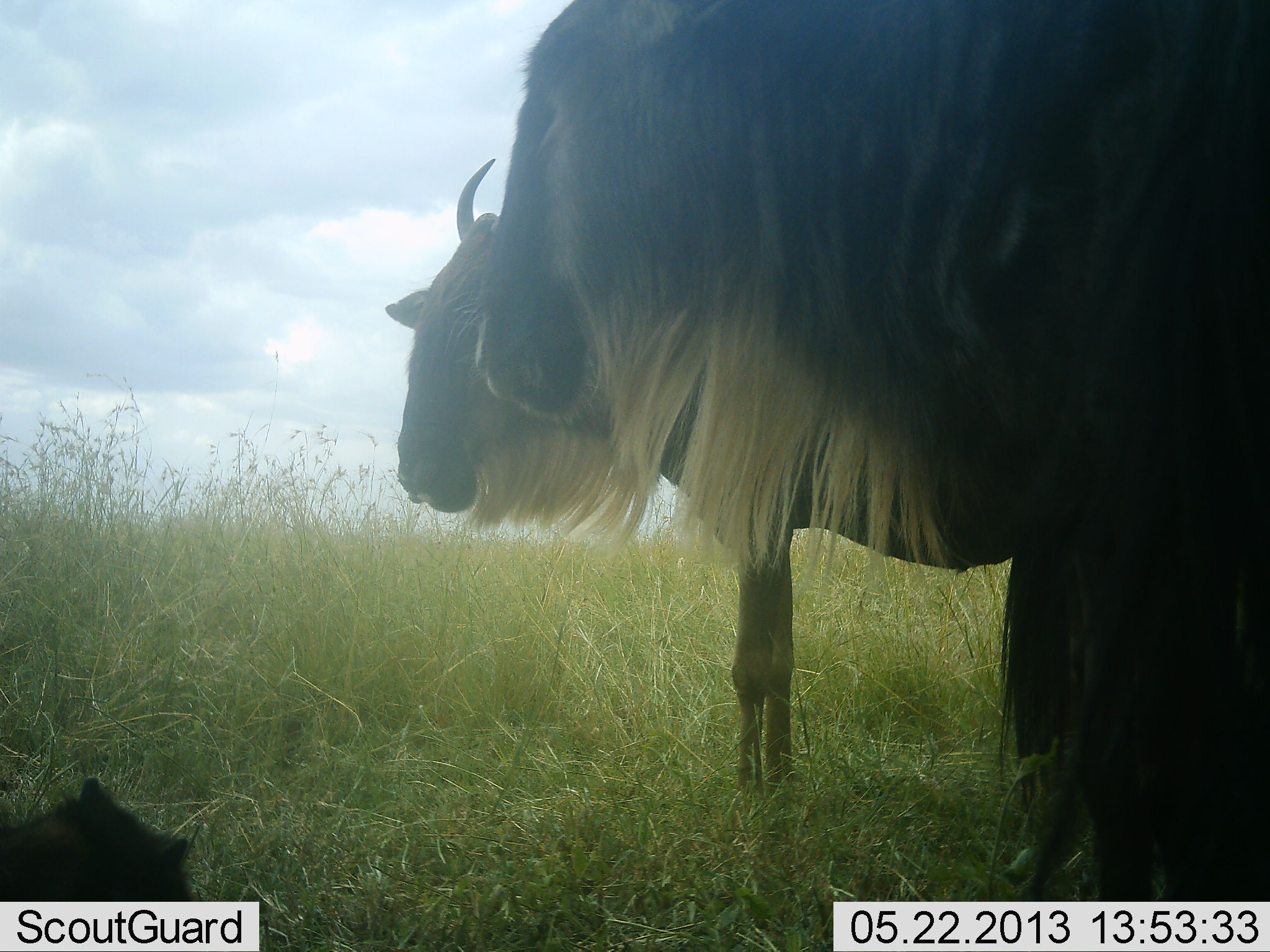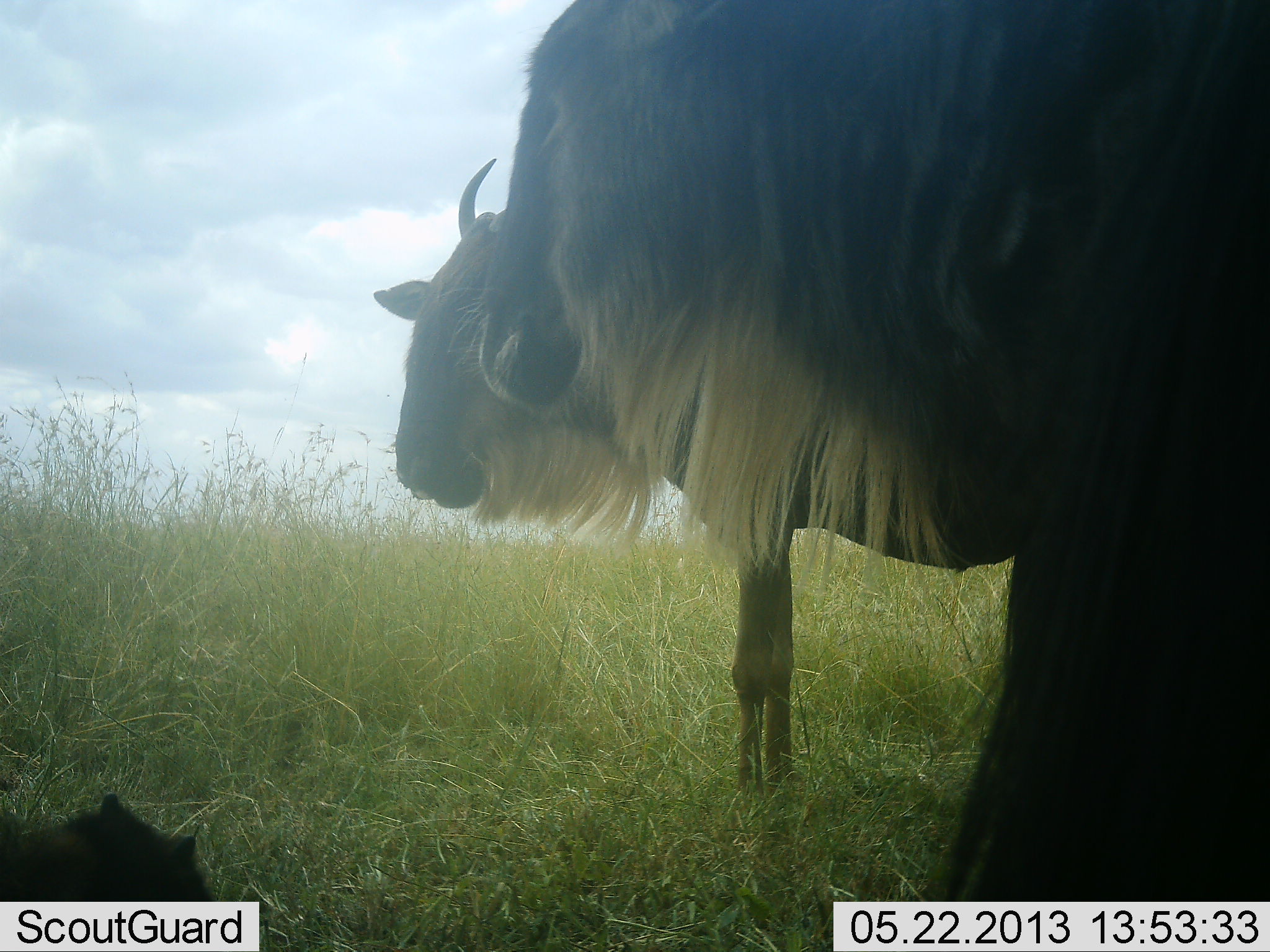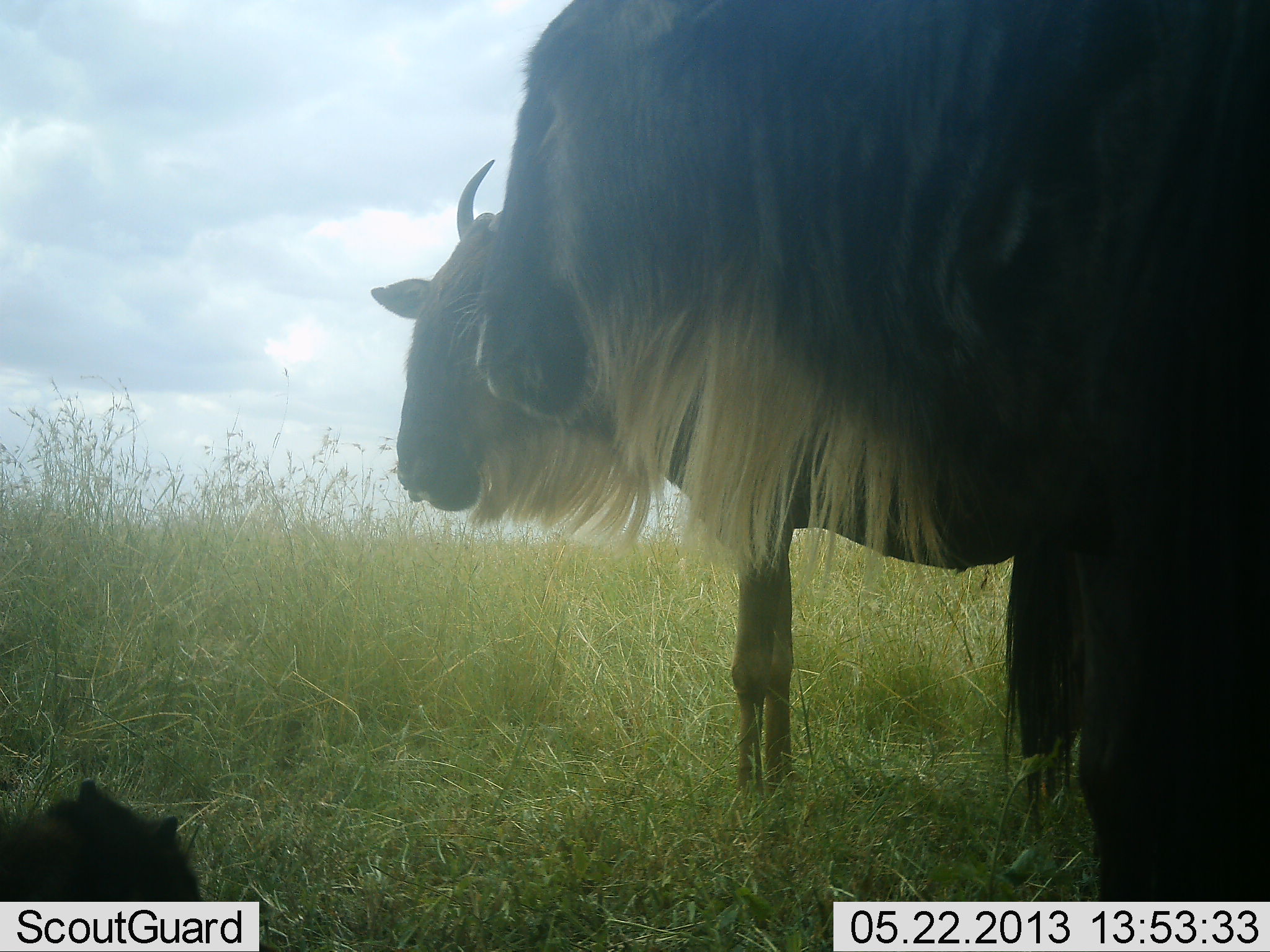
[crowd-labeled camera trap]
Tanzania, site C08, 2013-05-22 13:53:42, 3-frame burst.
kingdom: Animalia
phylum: Chordata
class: Mammalia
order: Artiodactyla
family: Bovidae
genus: Connochaetes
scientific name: Connochaetes taurinus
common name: blue wildebeest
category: wildebeest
Wildebeest (blue wildebeest) (Connochaetes taurinus), count 2. Behavior (volunteer vote fractions): standing 80%, resting 70%, moving 10%, interacting 0%. Young present (vote fraction): 30%. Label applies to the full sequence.